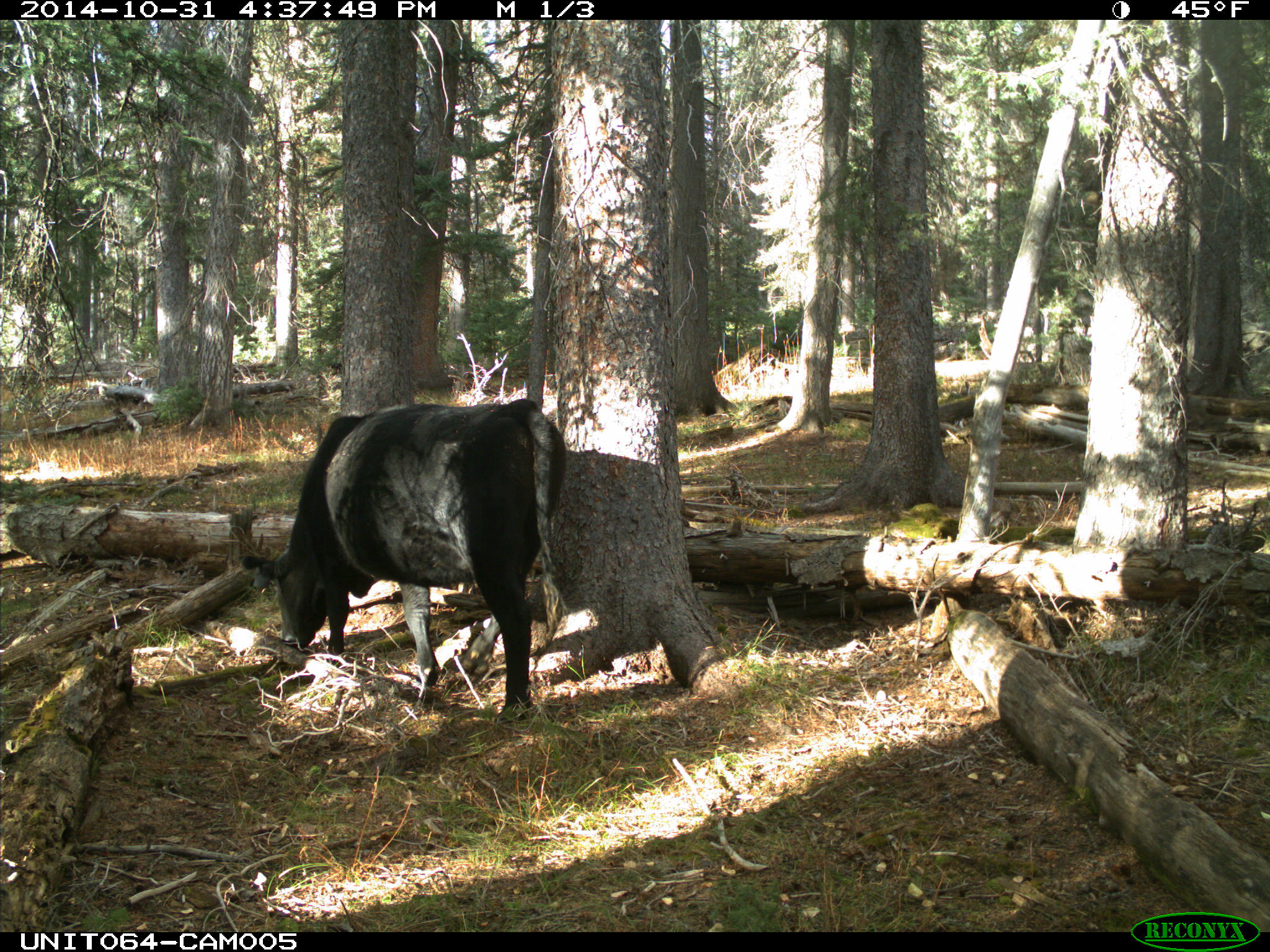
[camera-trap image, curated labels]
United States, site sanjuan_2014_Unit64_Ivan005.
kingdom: Animalia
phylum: Chordata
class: Mammalia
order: Artiodactyla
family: Bovidae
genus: Bos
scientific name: Bos taurus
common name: domestic cow